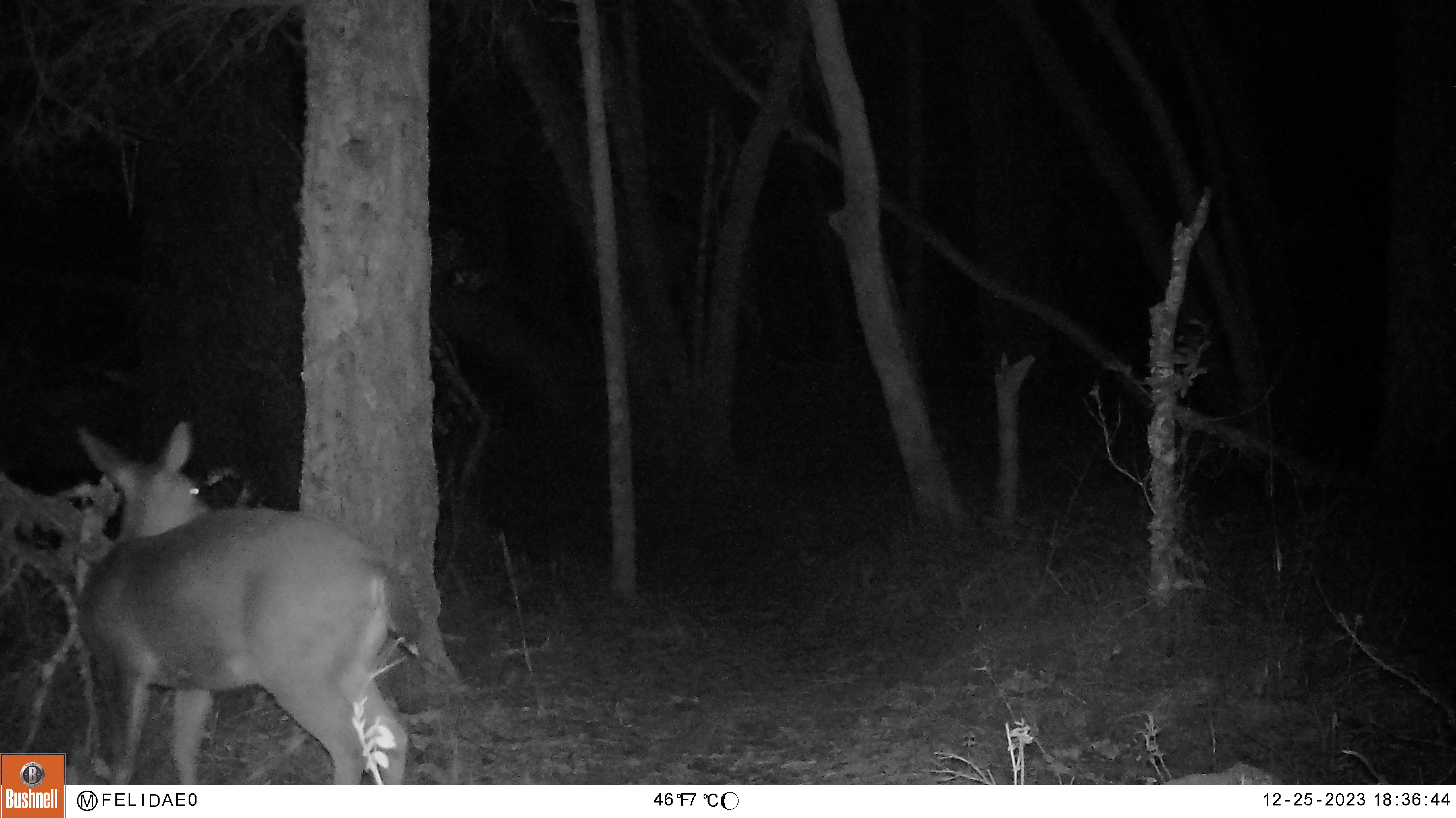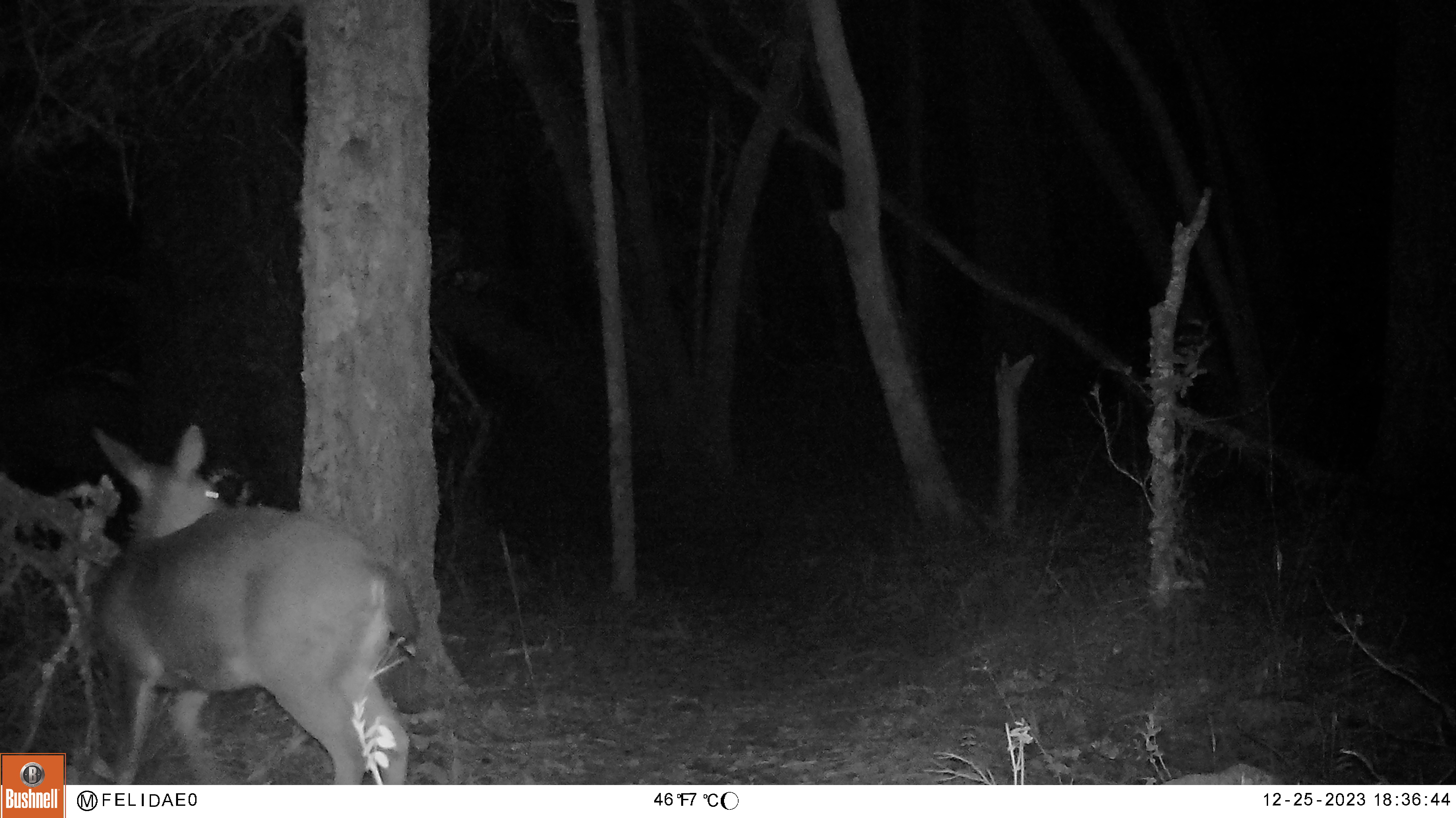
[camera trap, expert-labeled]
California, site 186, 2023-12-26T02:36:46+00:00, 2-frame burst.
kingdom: Animalia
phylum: Chordata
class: Mammalia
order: Artiodactyla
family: Cervidae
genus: Odocoileus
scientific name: Odocoileus hemionus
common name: mule deer